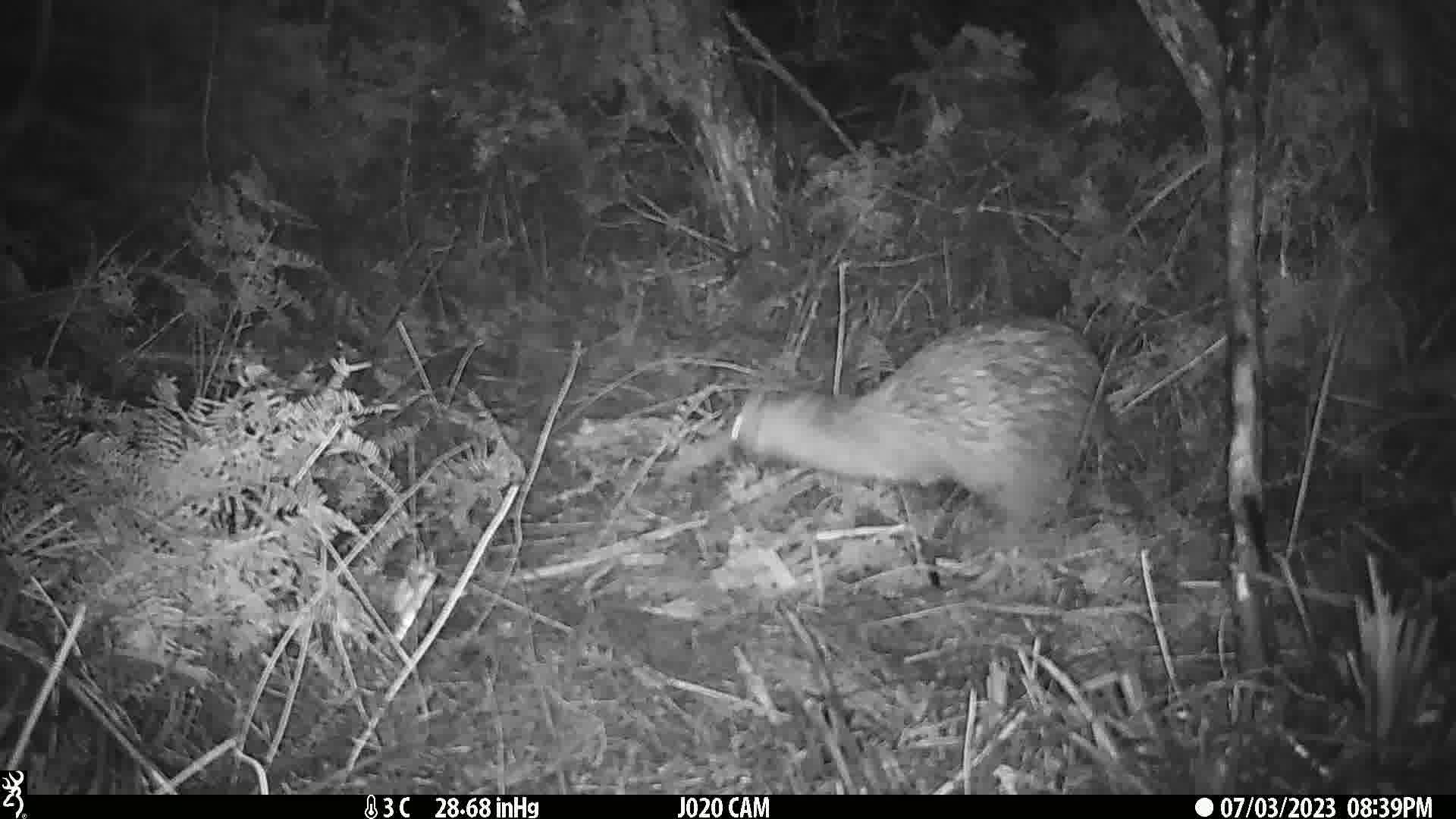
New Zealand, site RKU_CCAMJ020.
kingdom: Animalia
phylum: Chordata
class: Aves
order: Apterygiformes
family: Apterygidae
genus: Apteryx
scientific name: Apteryx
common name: kiwi